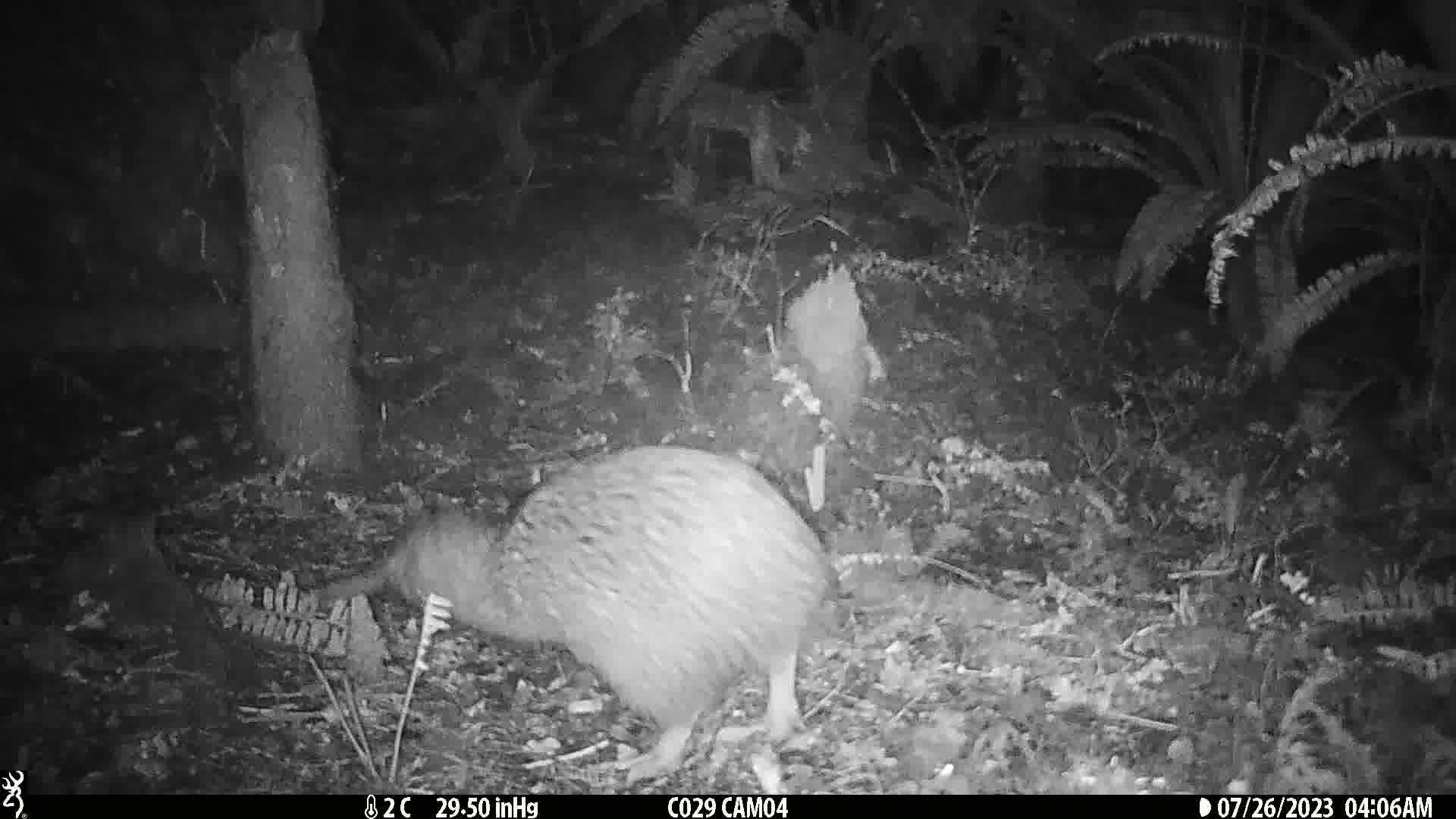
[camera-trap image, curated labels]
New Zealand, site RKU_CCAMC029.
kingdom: Animalia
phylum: Chordata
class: Aves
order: Apterygiformes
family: Apterygidae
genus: Apteryx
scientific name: Apteryx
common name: kiwi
Kiwi (Apteryx).